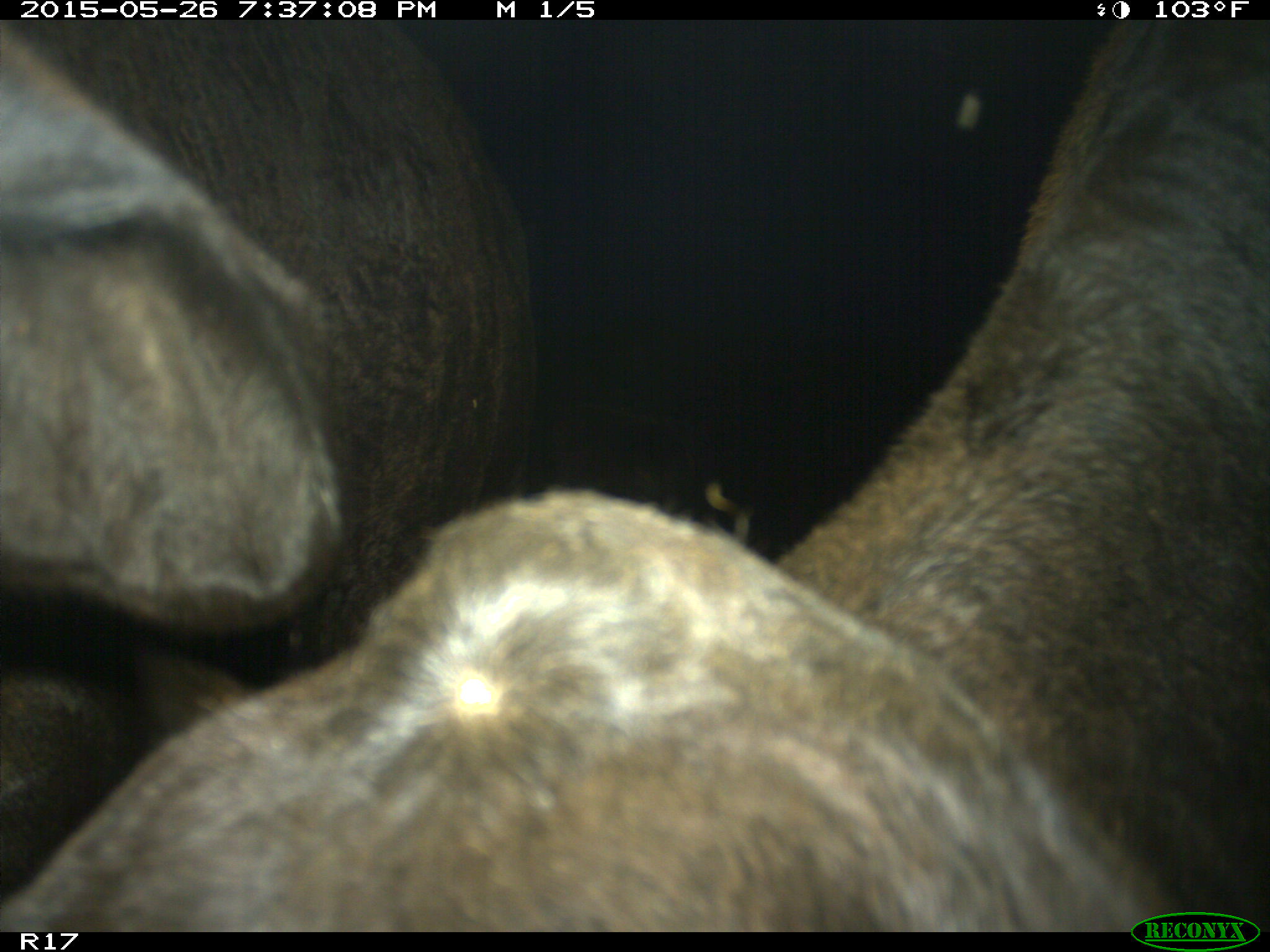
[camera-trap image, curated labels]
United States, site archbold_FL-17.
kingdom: Animalia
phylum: Chordata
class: Mammalia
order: Artiodactyla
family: Bovidae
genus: Bos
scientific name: Bos taurus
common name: domestic cow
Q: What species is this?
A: Bos taurus (domestic cow).